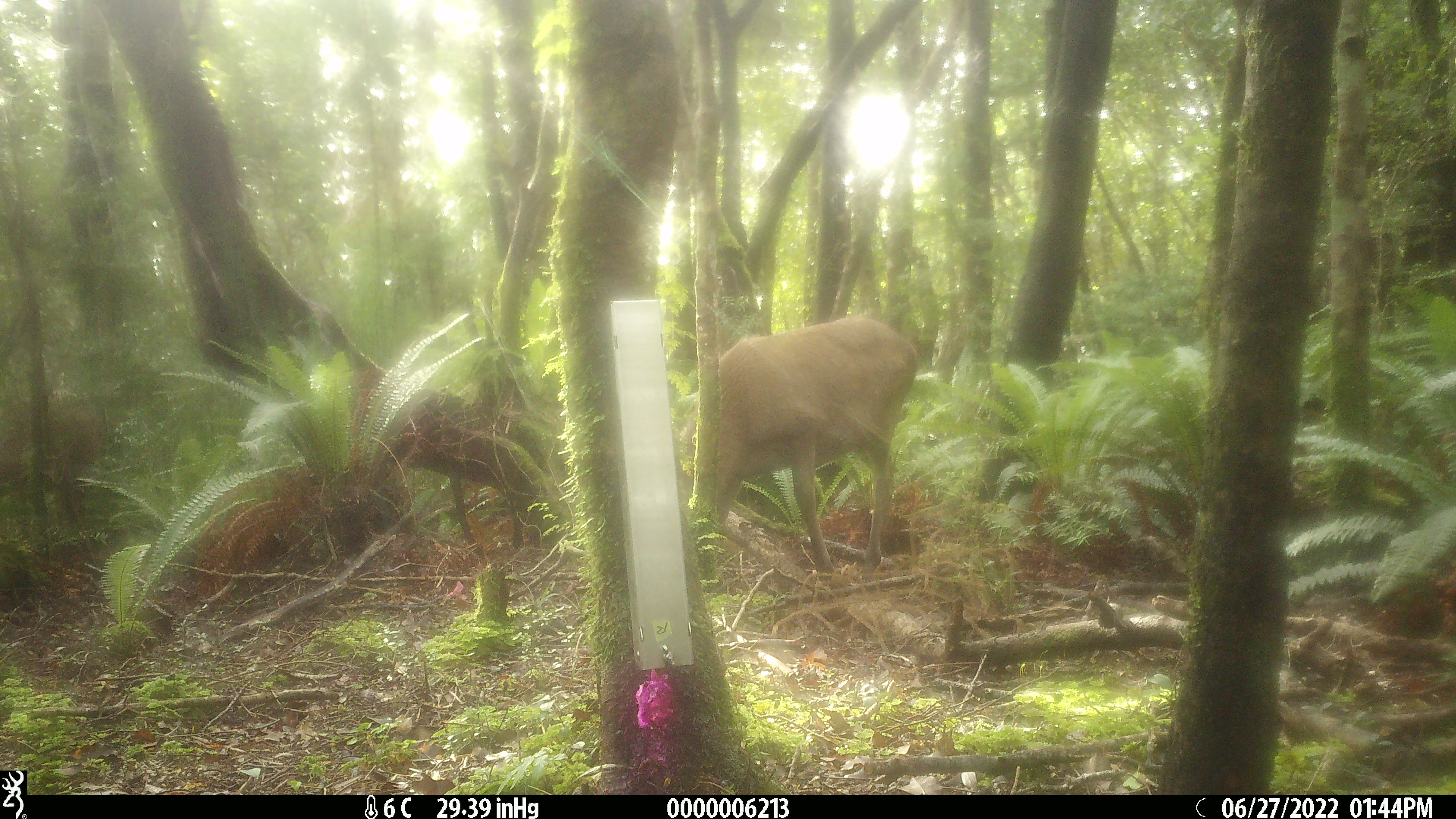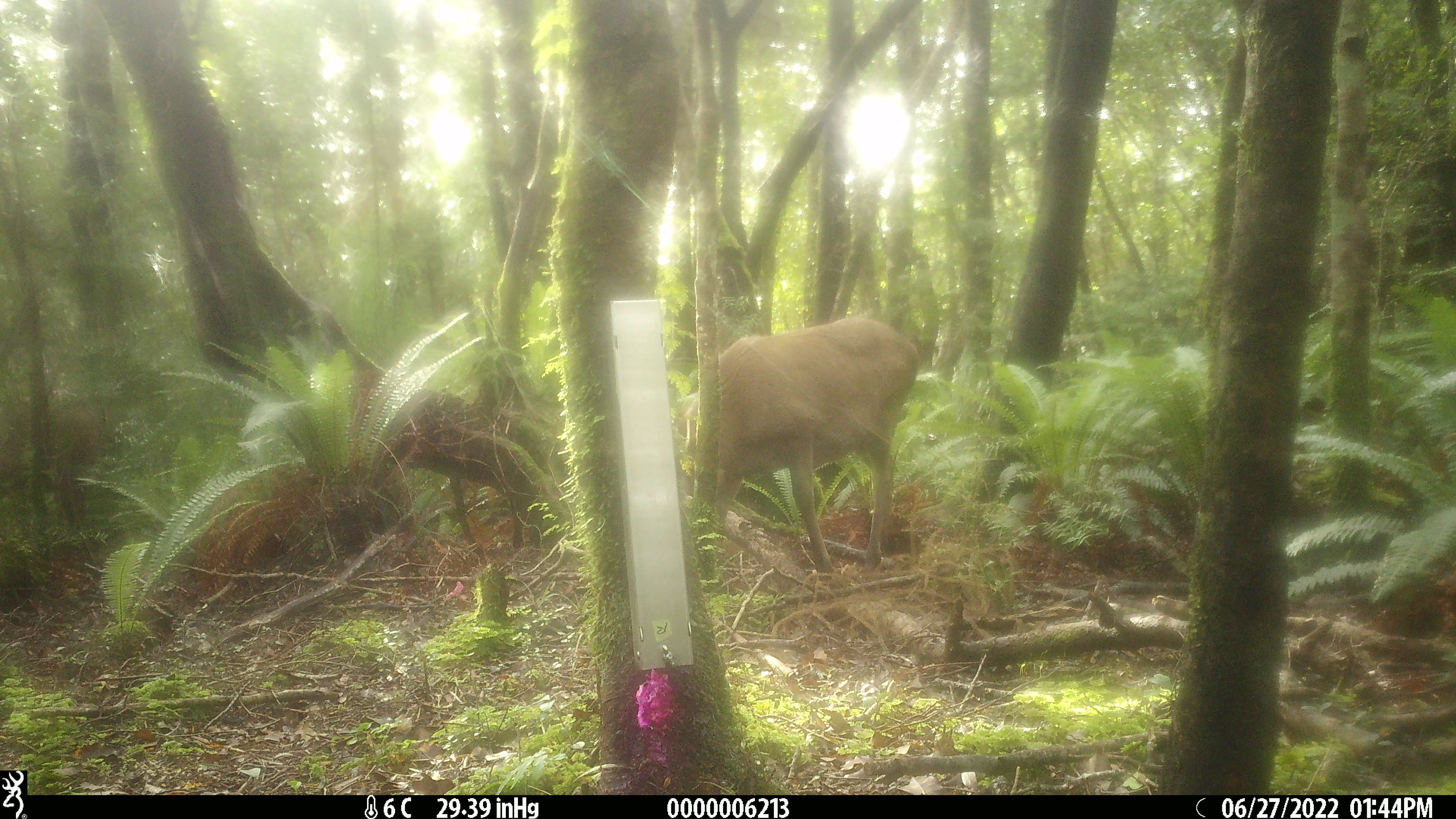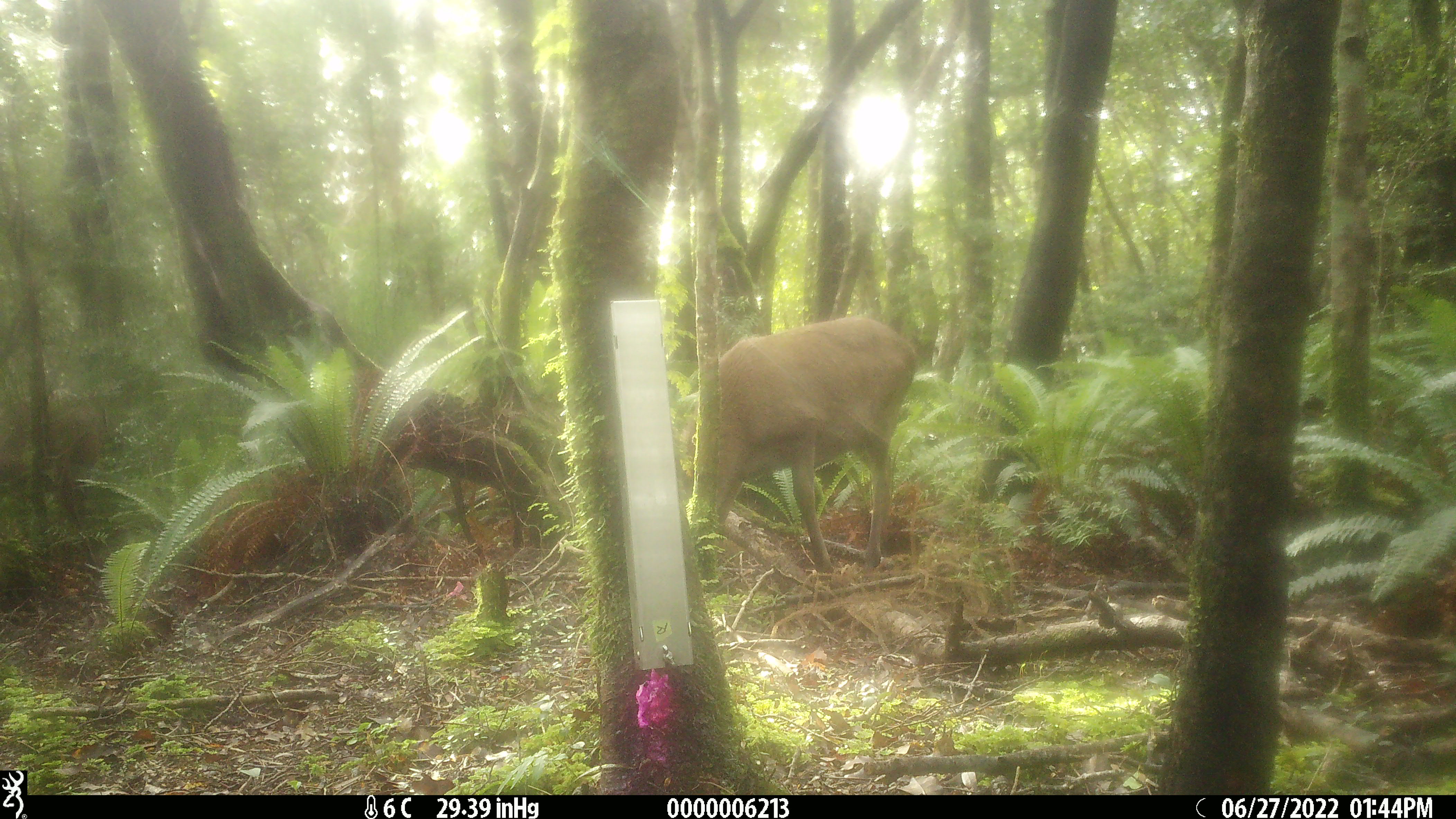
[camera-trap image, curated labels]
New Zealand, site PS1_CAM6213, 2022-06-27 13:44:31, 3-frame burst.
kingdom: Animalia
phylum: Chordata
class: Mammalia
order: Artiodactyla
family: Cervidae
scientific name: Cervidae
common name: deer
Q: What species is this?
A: Deer (Cervidae).